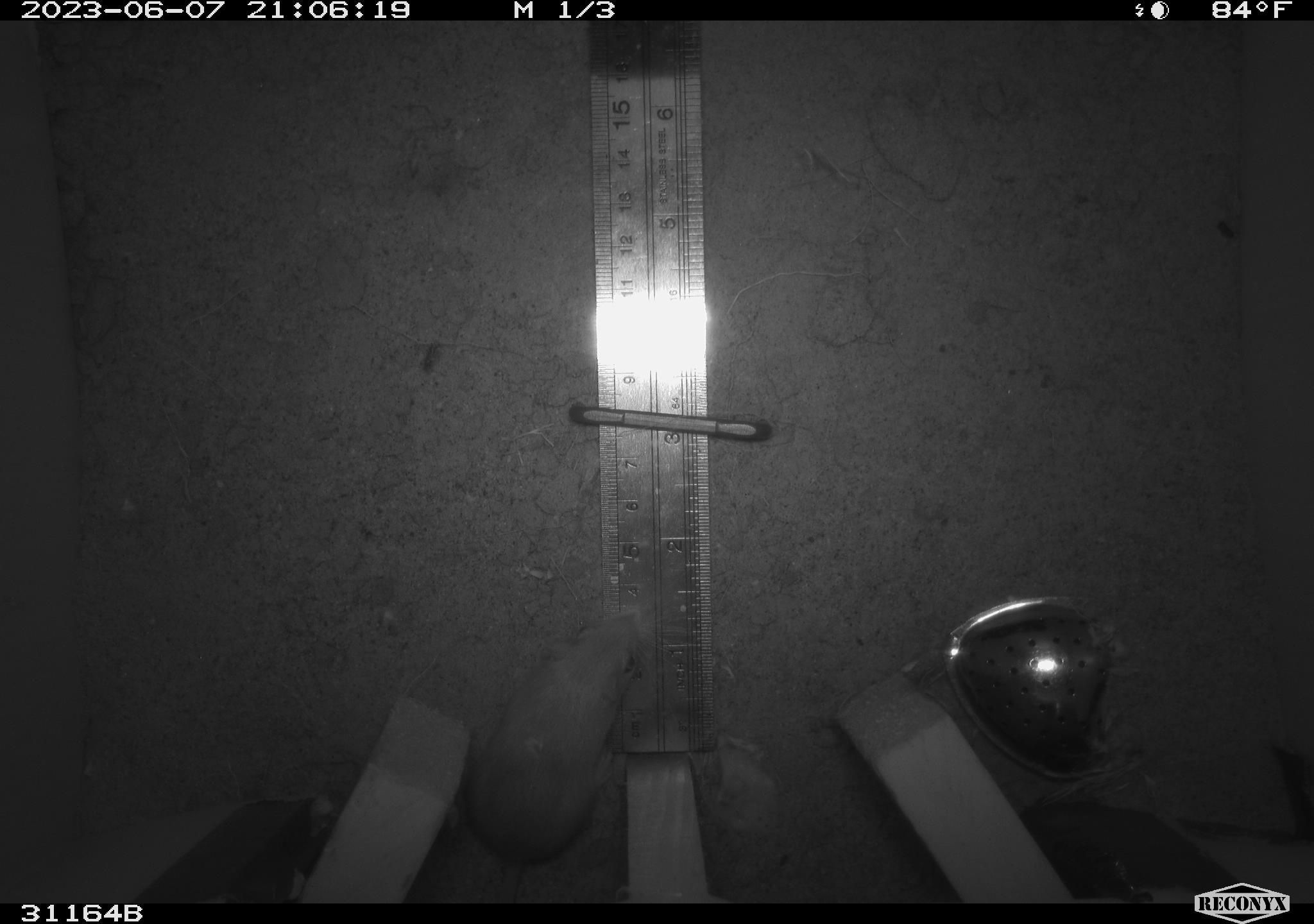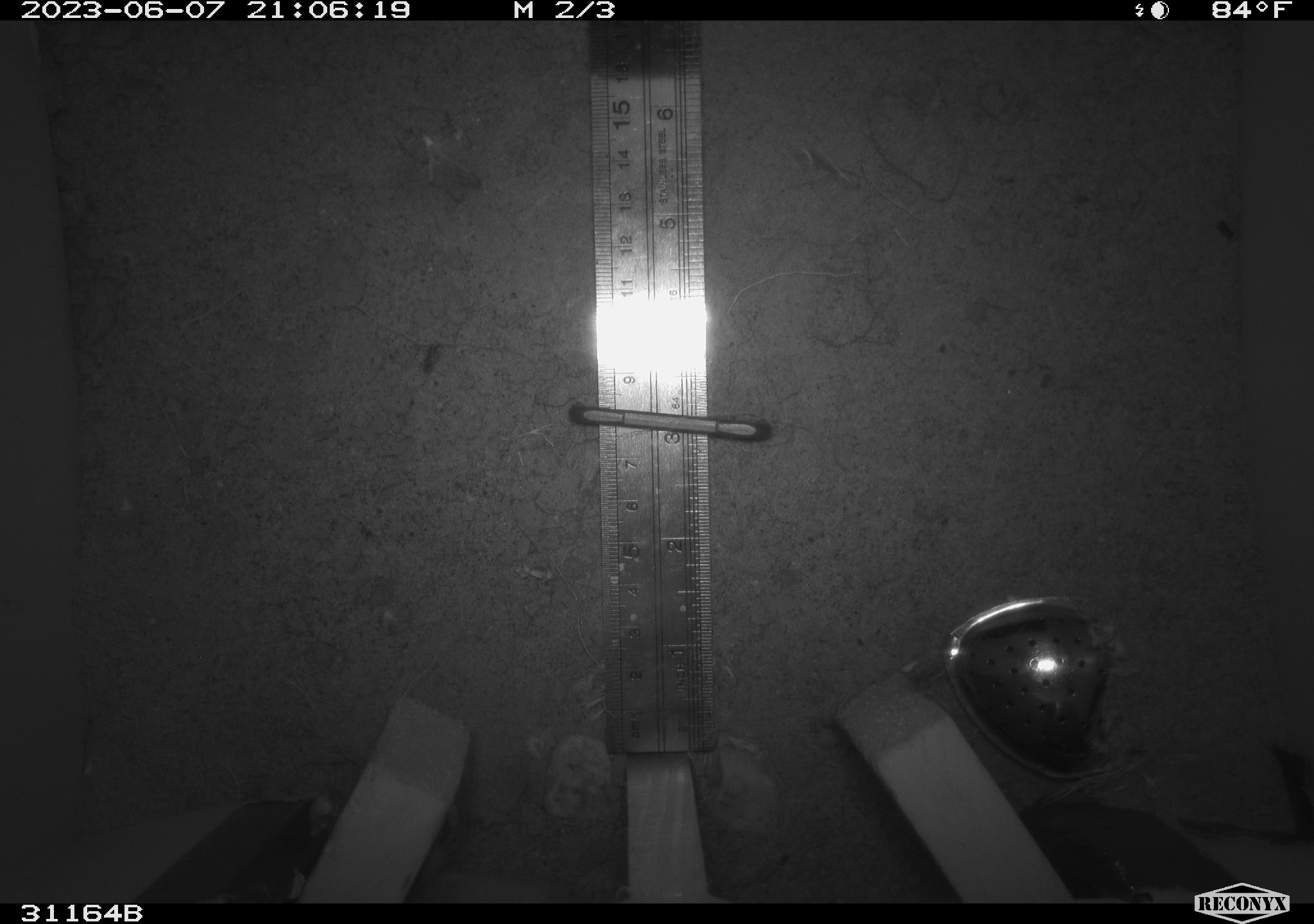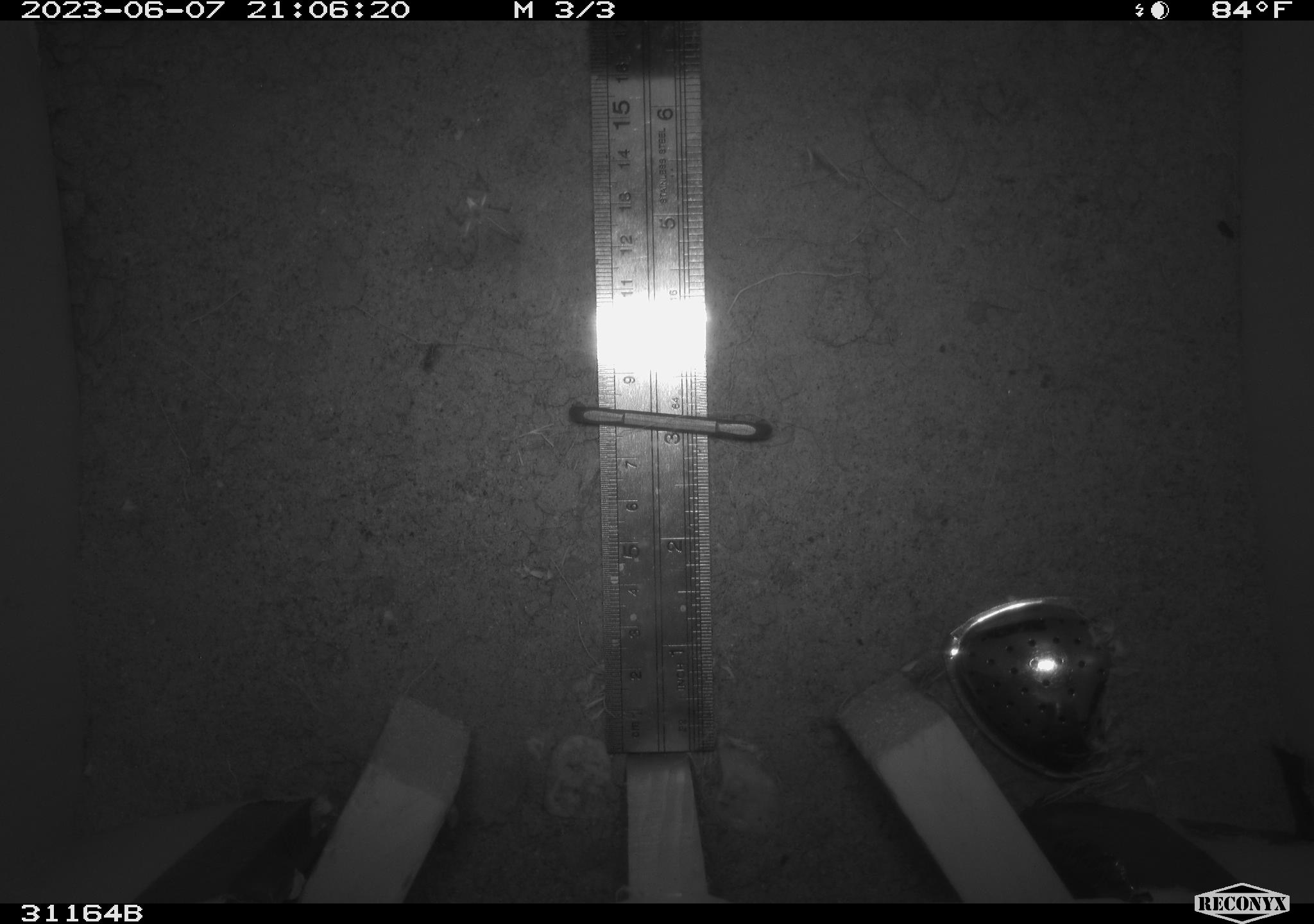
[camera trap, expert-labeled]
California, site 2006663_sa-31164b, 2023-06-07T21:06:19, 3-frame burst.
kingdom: Animalia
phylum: Chordata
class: Mammalia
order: Rodentia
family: Heteromyidae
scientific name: Heteromyidae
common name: kangaroo rats and pocket mice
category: heteromyidae family